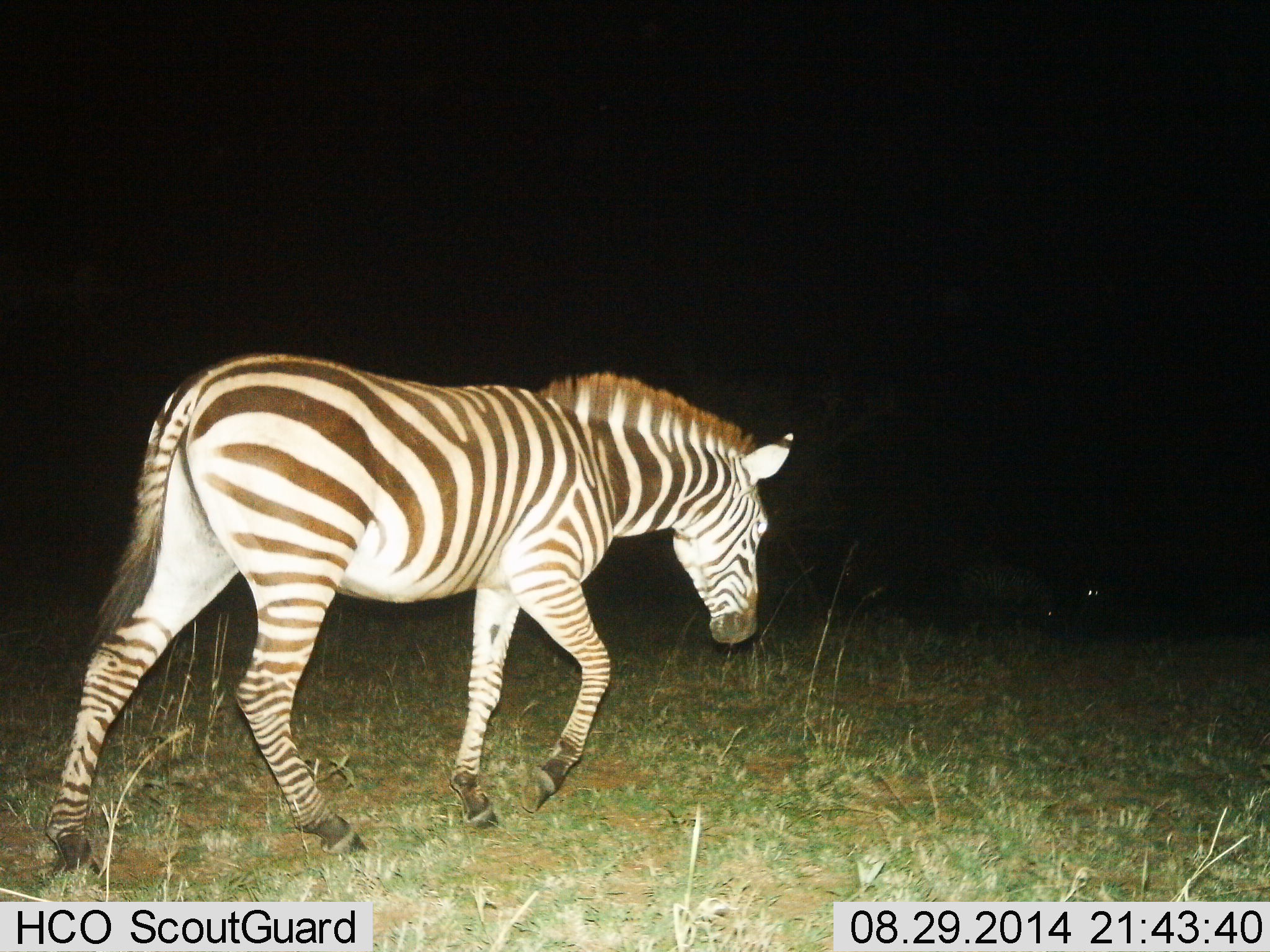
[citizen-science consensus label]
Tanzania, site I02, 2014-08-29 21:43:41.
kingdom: Animalia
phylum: Chordata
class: Mammalia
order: Perissodactyla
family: Equidae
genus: Equus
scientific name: Equus quagga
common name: plains zebra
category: zebra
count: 1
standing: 0%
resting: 0%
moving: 100%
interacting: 0%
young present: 0%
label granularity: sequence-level